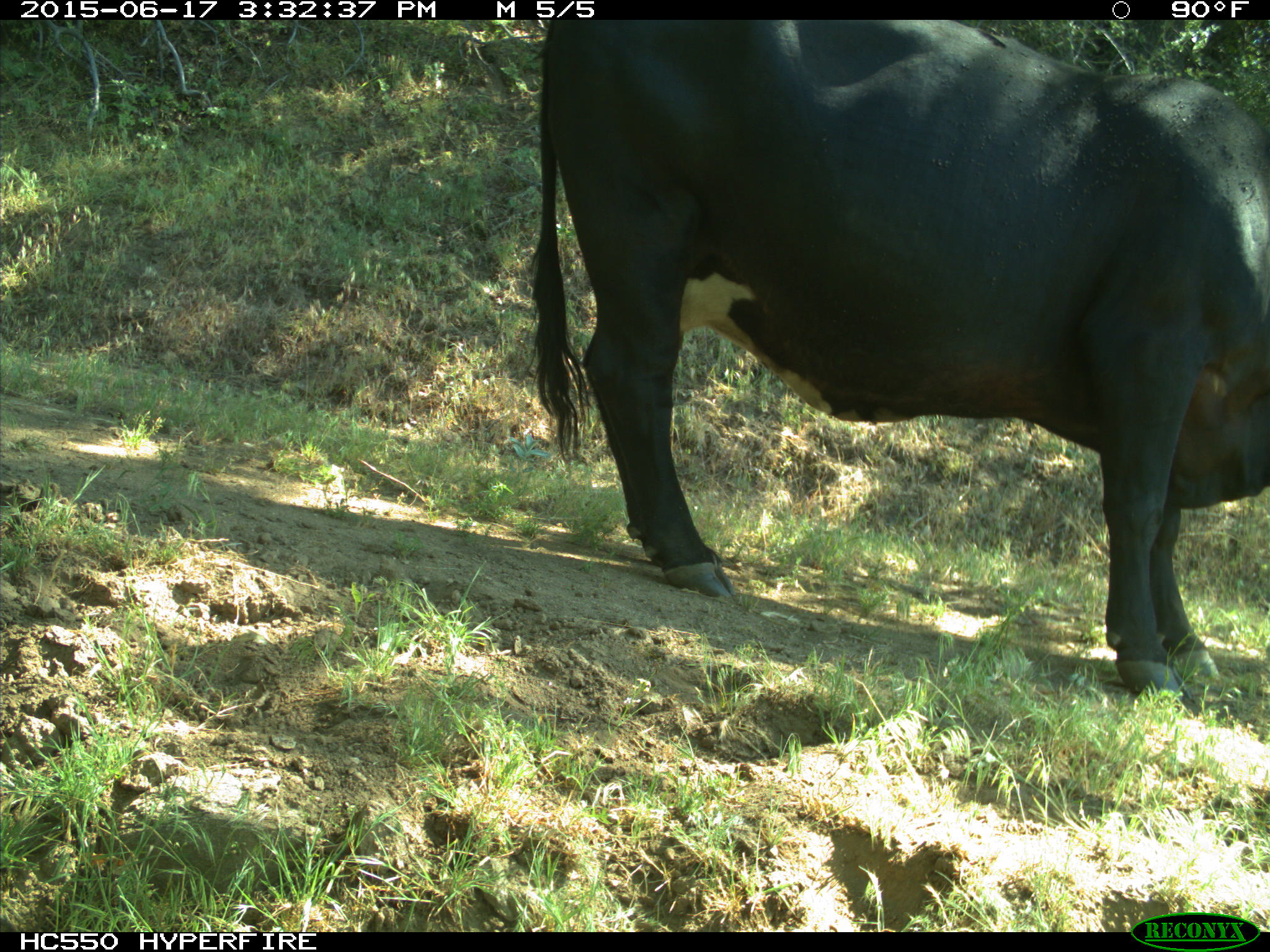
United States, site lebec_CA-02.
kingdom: Animalia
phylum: Chordata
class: Mammalia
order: Artiodactyla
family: Bovidae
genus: Bos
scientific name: Bos taurus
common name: domestic cow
Bos taurus (domestic cow).